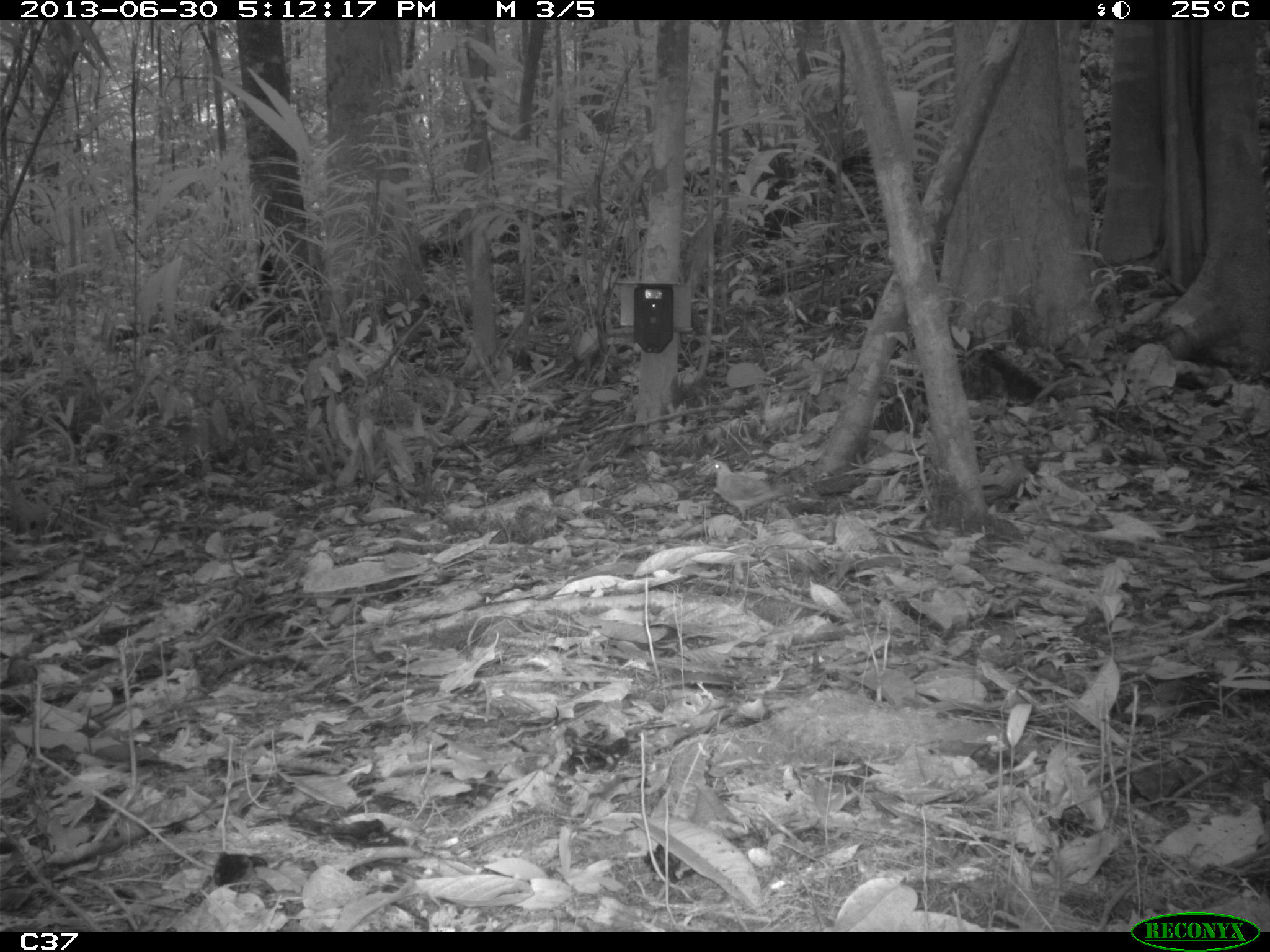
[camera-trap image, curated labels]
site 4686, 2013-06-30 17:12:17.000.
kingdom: Animalia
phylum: Chordata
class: Aves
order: Columbiformes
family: Columbidae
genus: Leptotila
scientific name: Leptotila rufaxilla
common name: gray-fronted dove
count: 1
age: adult